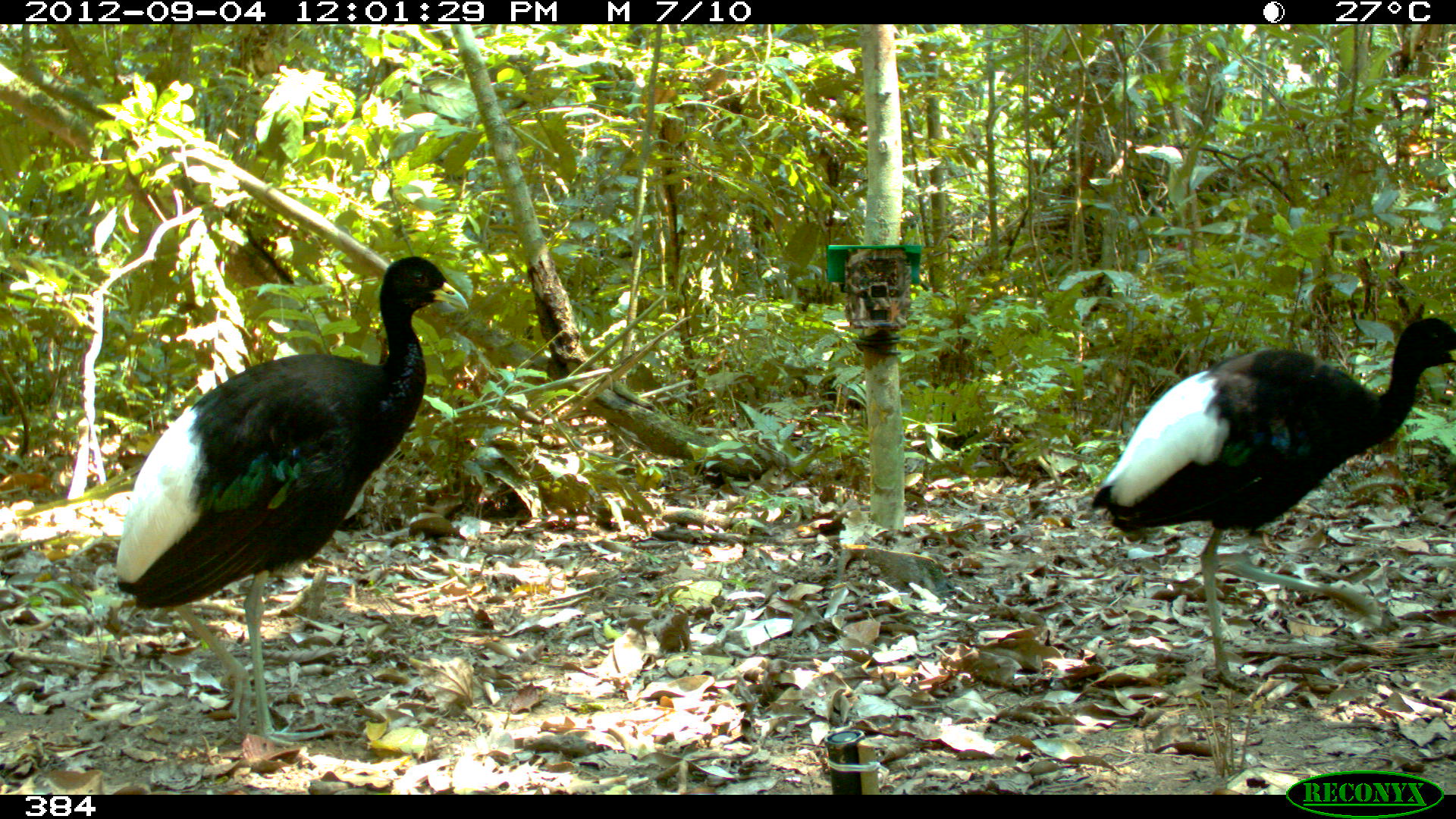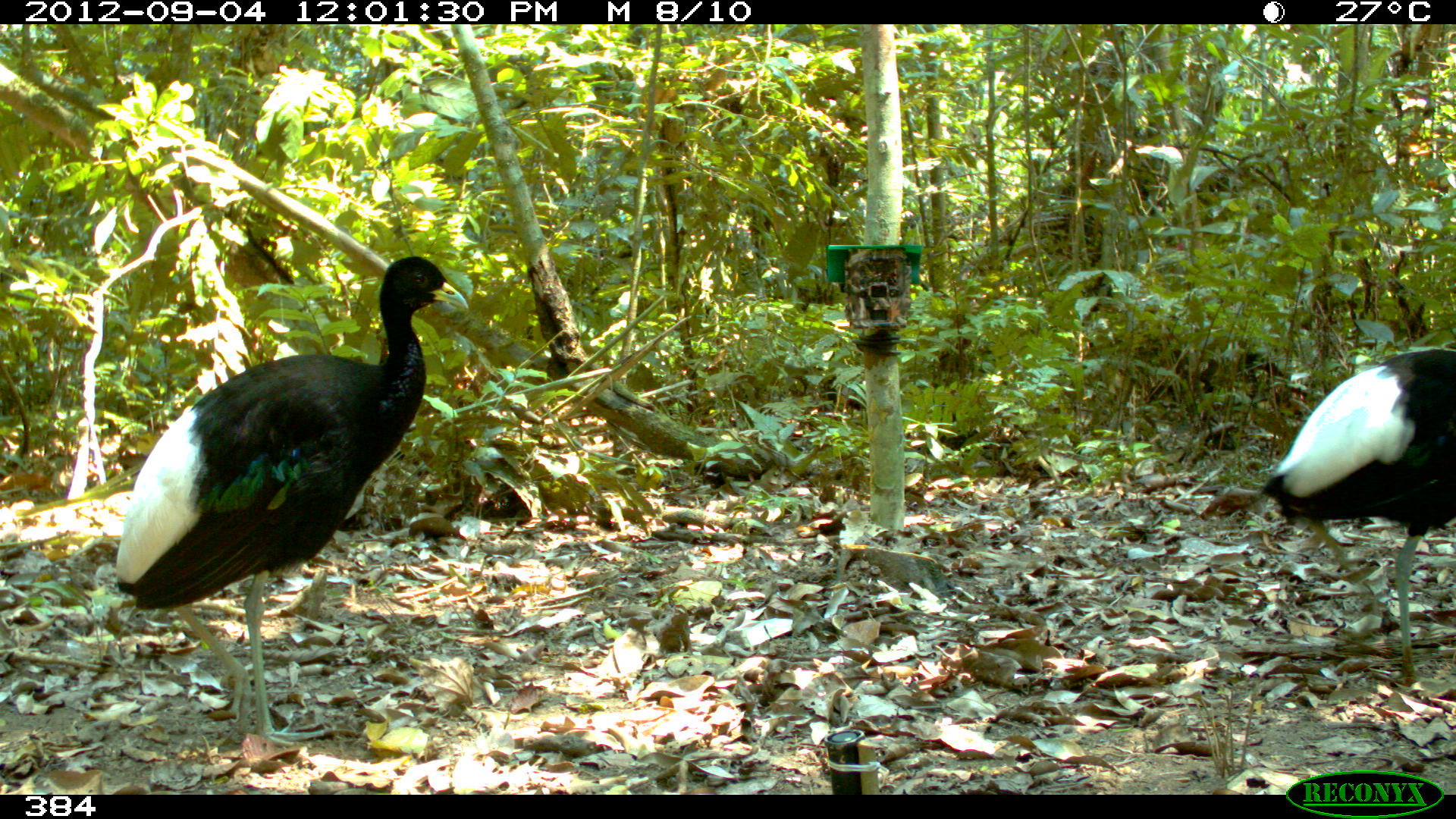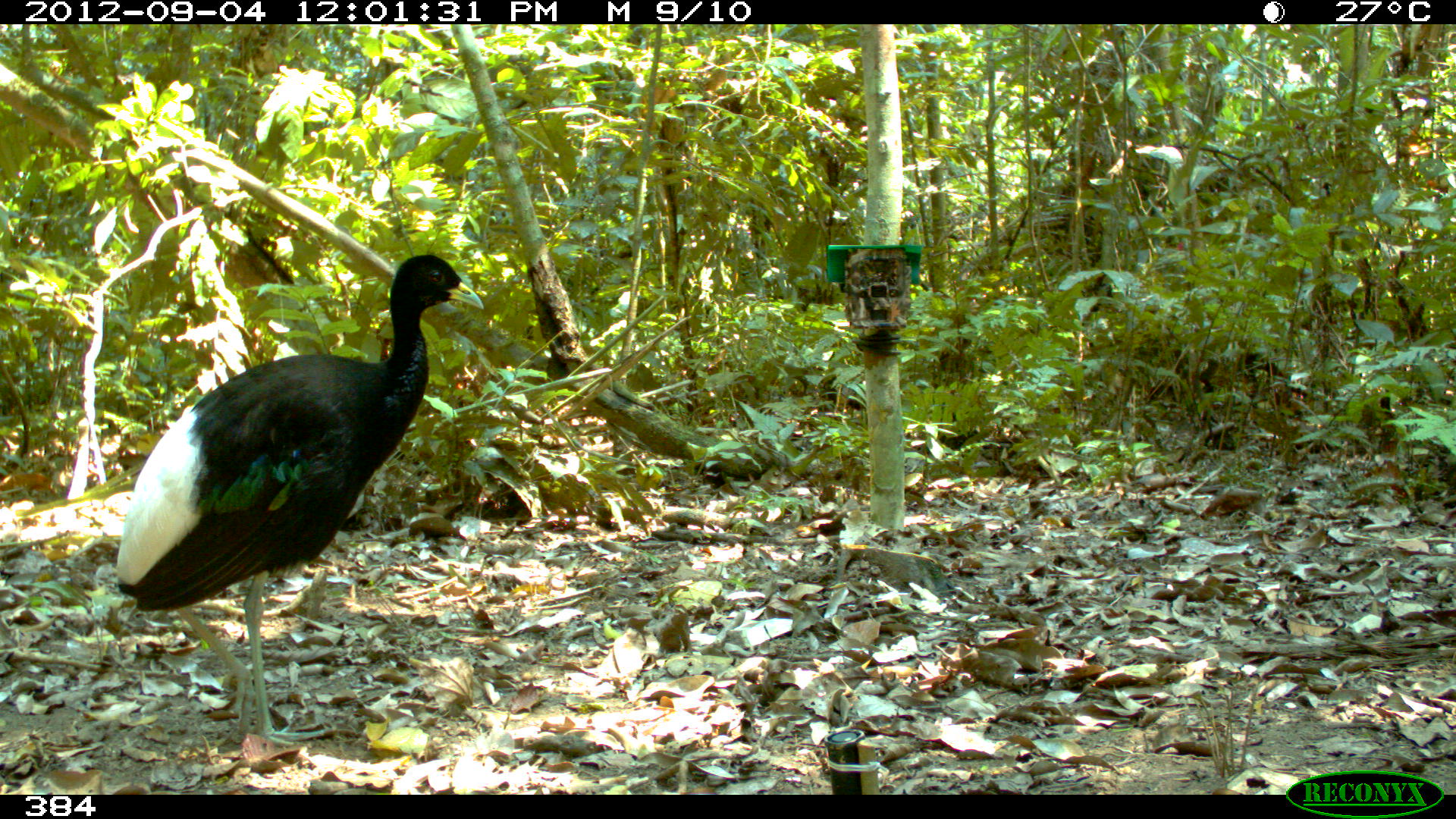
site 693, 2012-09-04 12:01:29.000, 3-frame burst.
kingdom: Animalia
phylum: Chordata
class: Aves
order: Gruiformes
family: Psophiidae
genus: Psophia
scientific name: Psophia leucoptera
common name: pale-winged trumpeter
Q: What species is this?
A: Psophia leucoptera (pale-winged trumpeter).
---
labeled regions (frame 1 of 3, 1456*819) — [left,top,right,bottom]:
psophia leucoptera: [114,254,469,750]; [1090,316,1456,693]